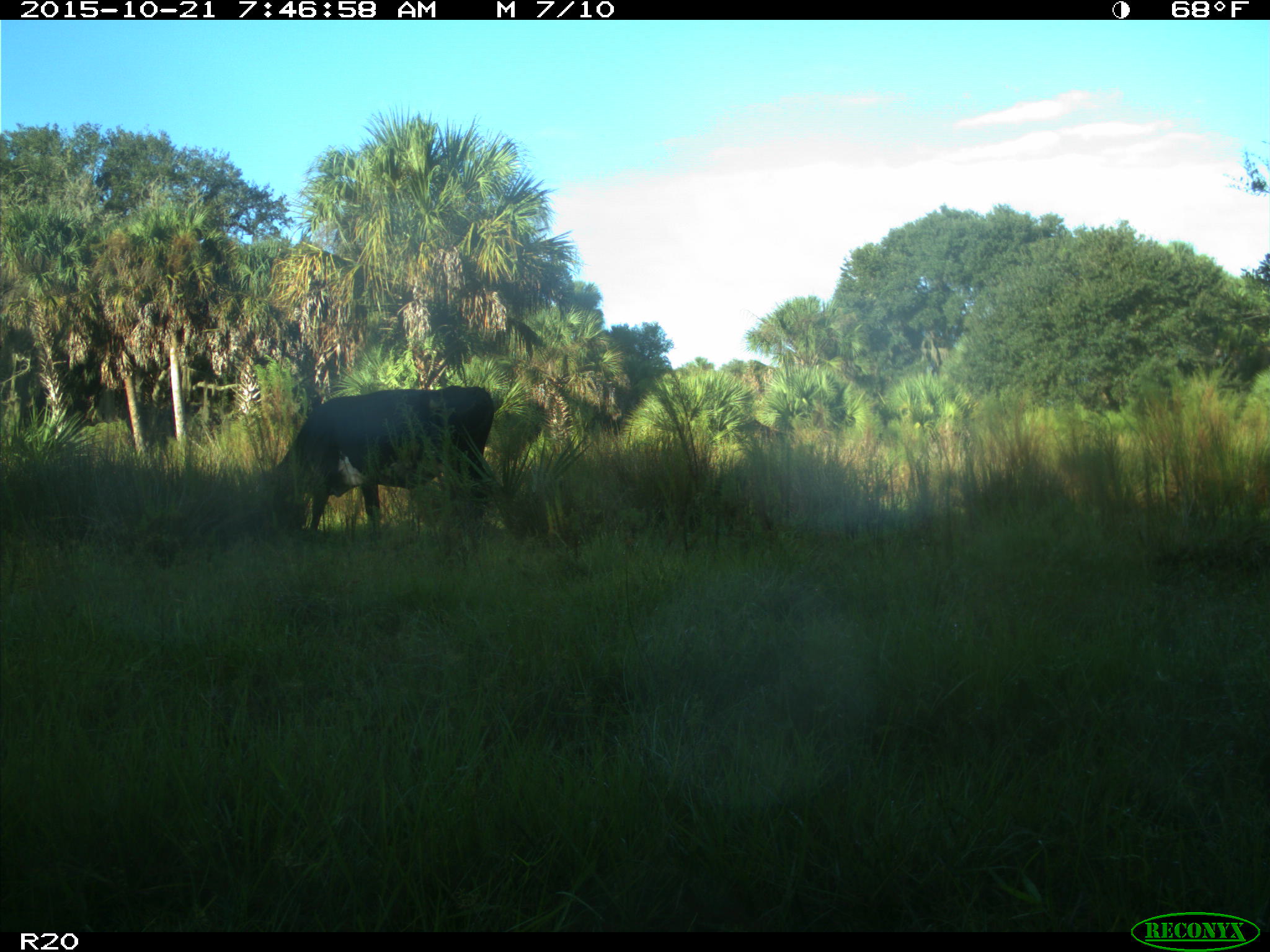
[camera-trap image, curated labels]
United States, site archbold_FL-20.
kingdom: Animalia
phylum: Chordata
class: Mammalia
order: Artiodactyla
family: Bovidae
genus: Bos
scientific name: Bos taurus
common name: domestic cow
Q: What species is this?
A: Bos taurus (domestic cow).